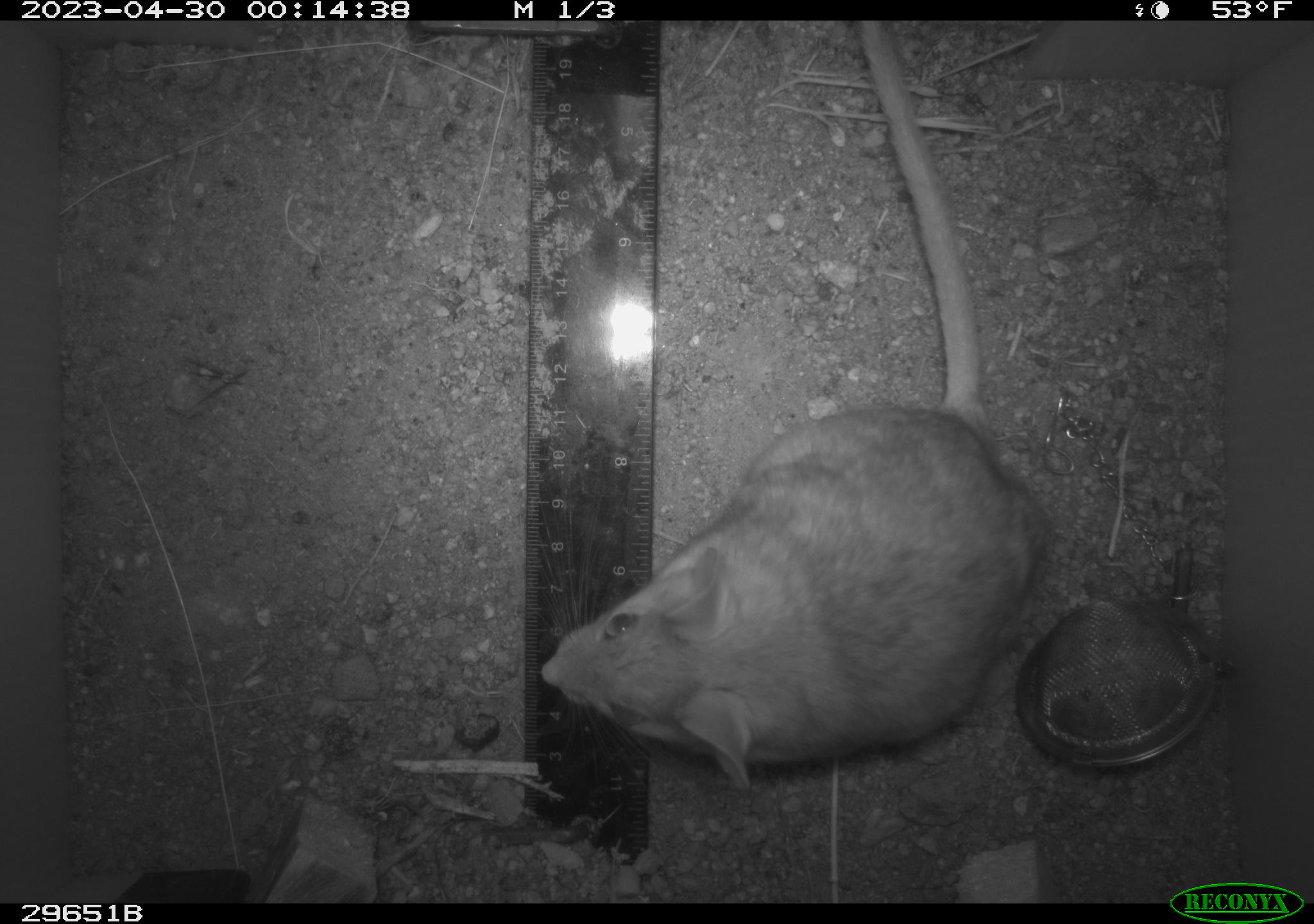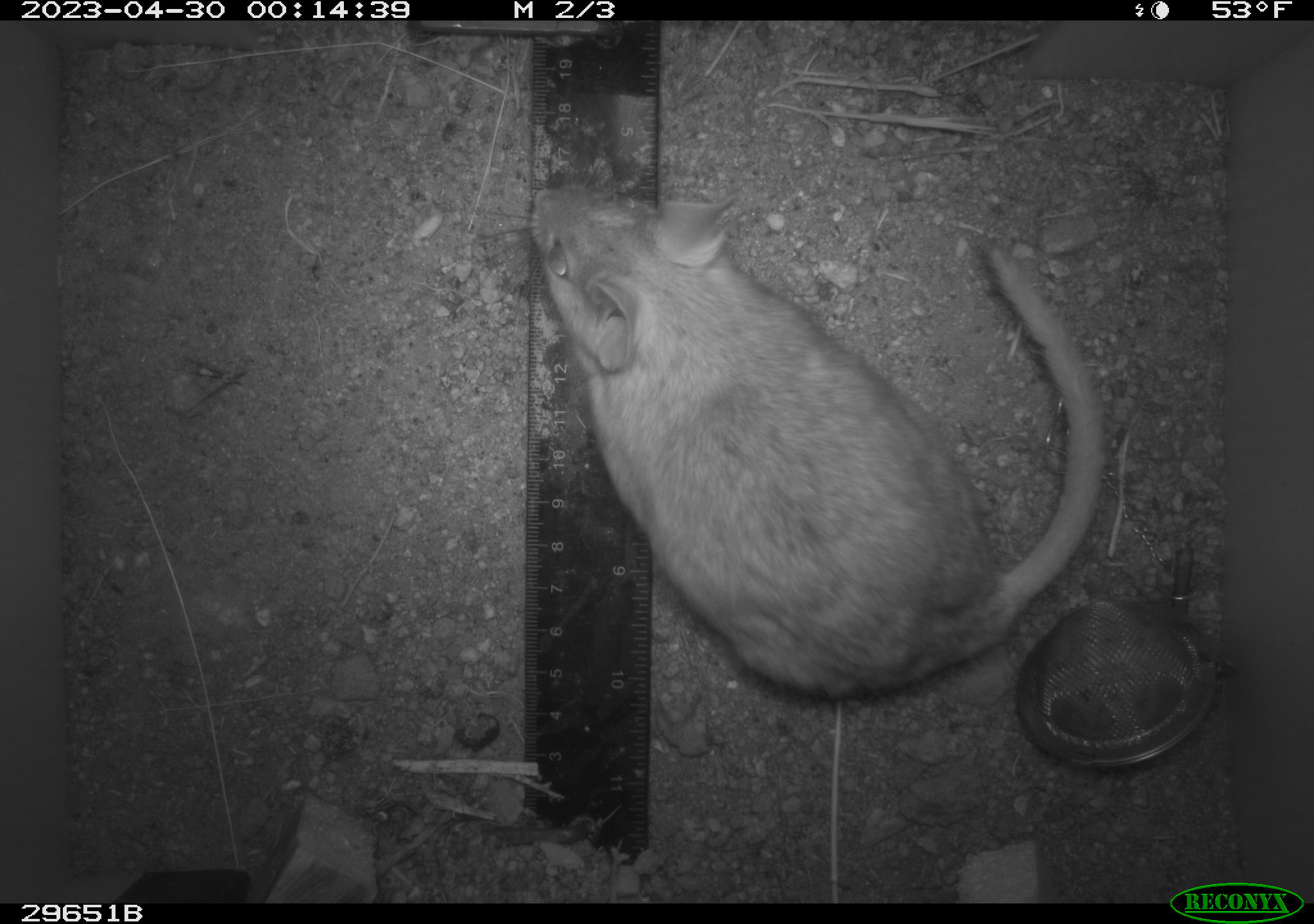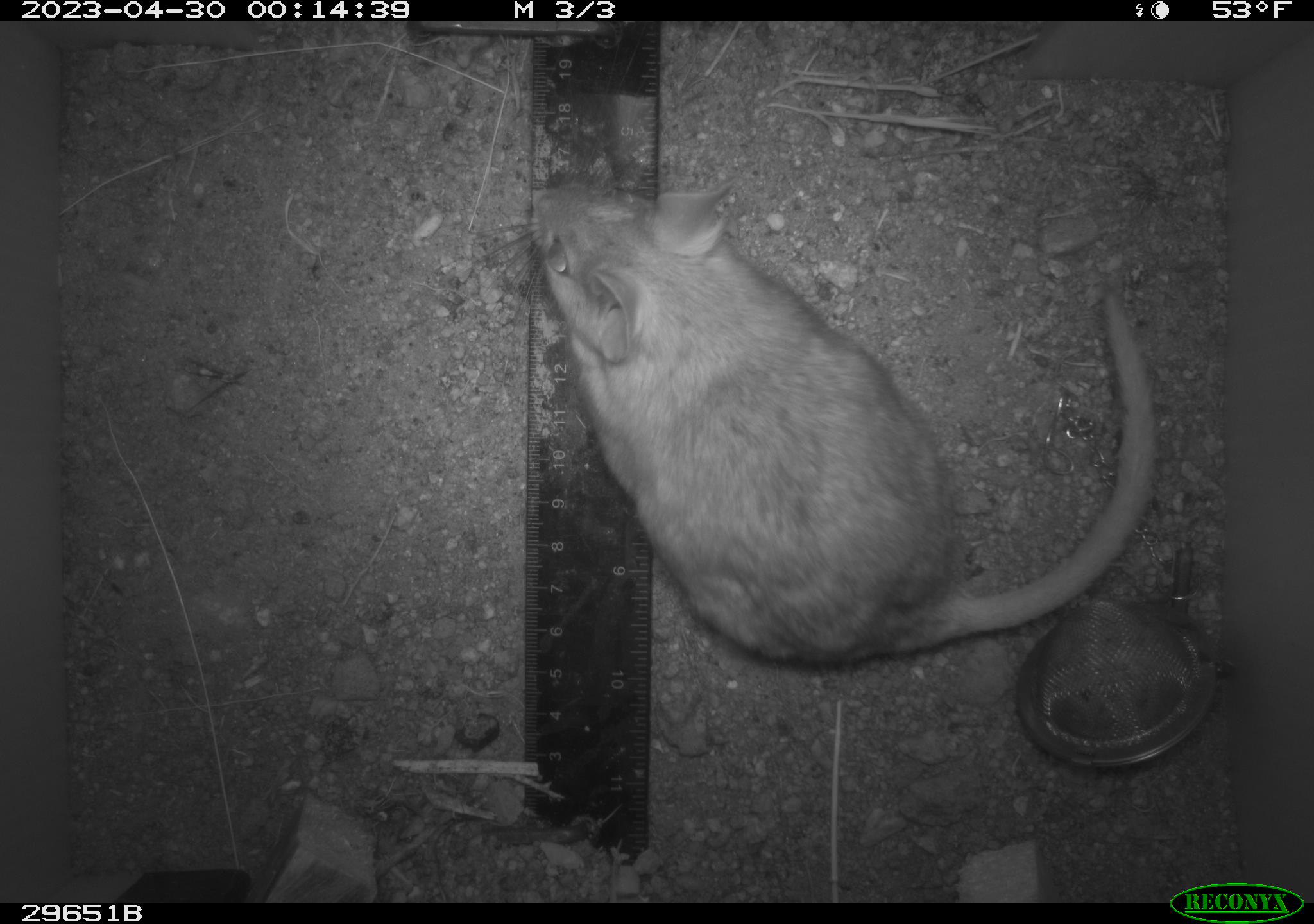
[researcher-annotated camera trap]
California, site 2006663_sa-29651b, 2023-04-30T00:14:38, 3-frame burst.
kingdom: Animalia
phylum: Chordata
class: Mammalia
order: Rodentia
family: Cricetidae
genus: Neotoma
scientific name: Neotoma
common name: pack rat or woodrat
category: neotoma species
Neotoma species (pack rat or woodrat) (Neotoma).